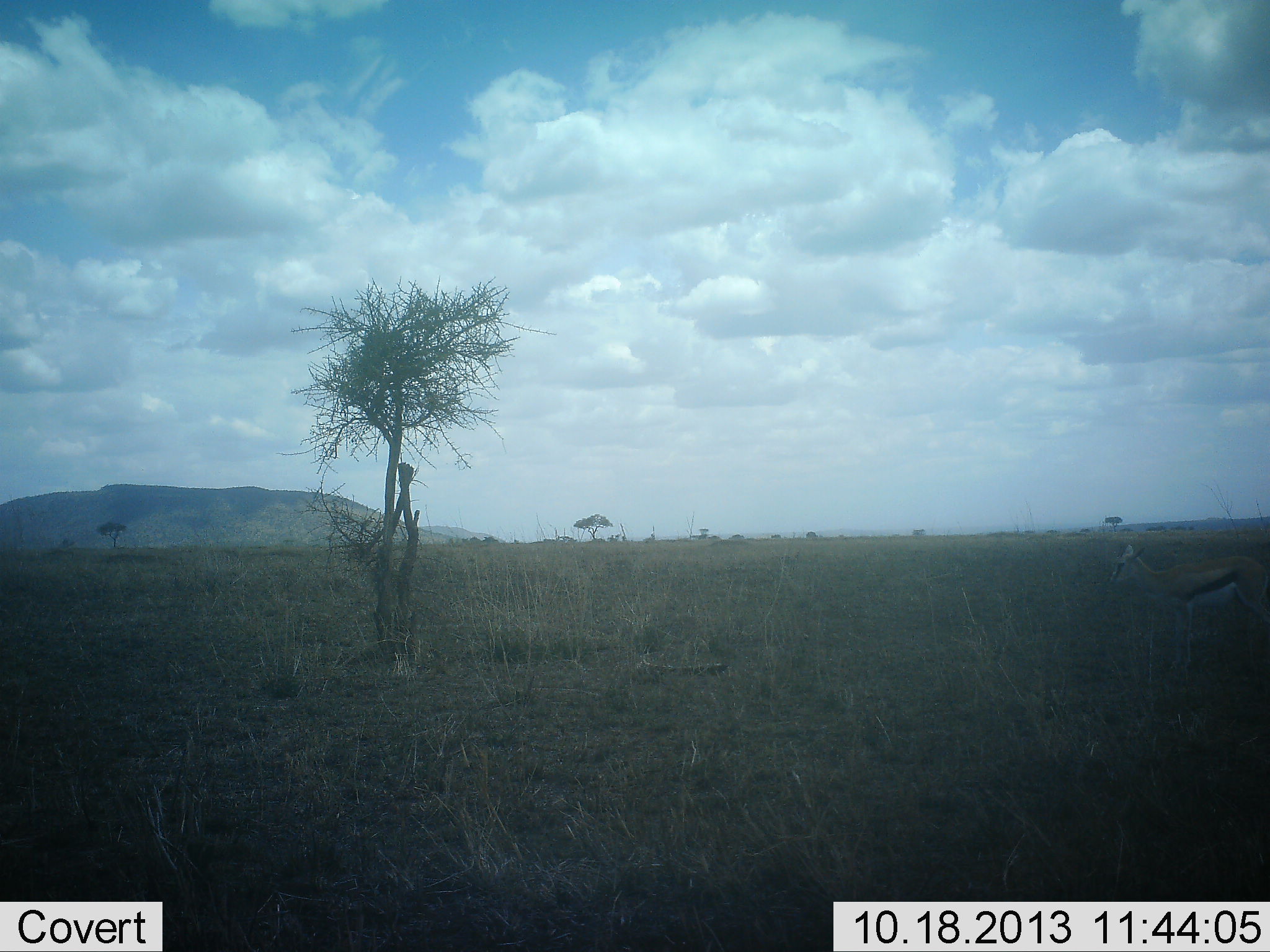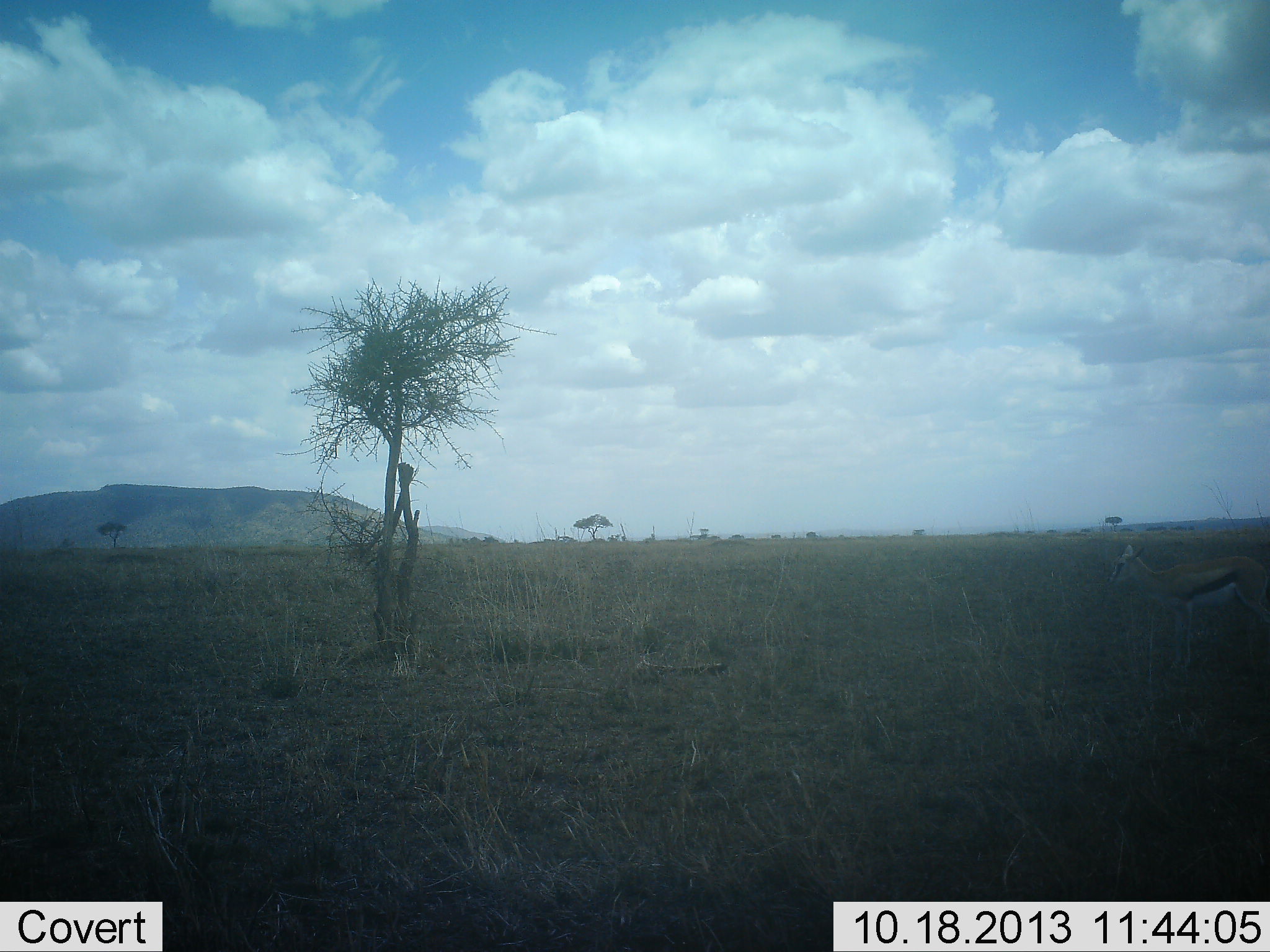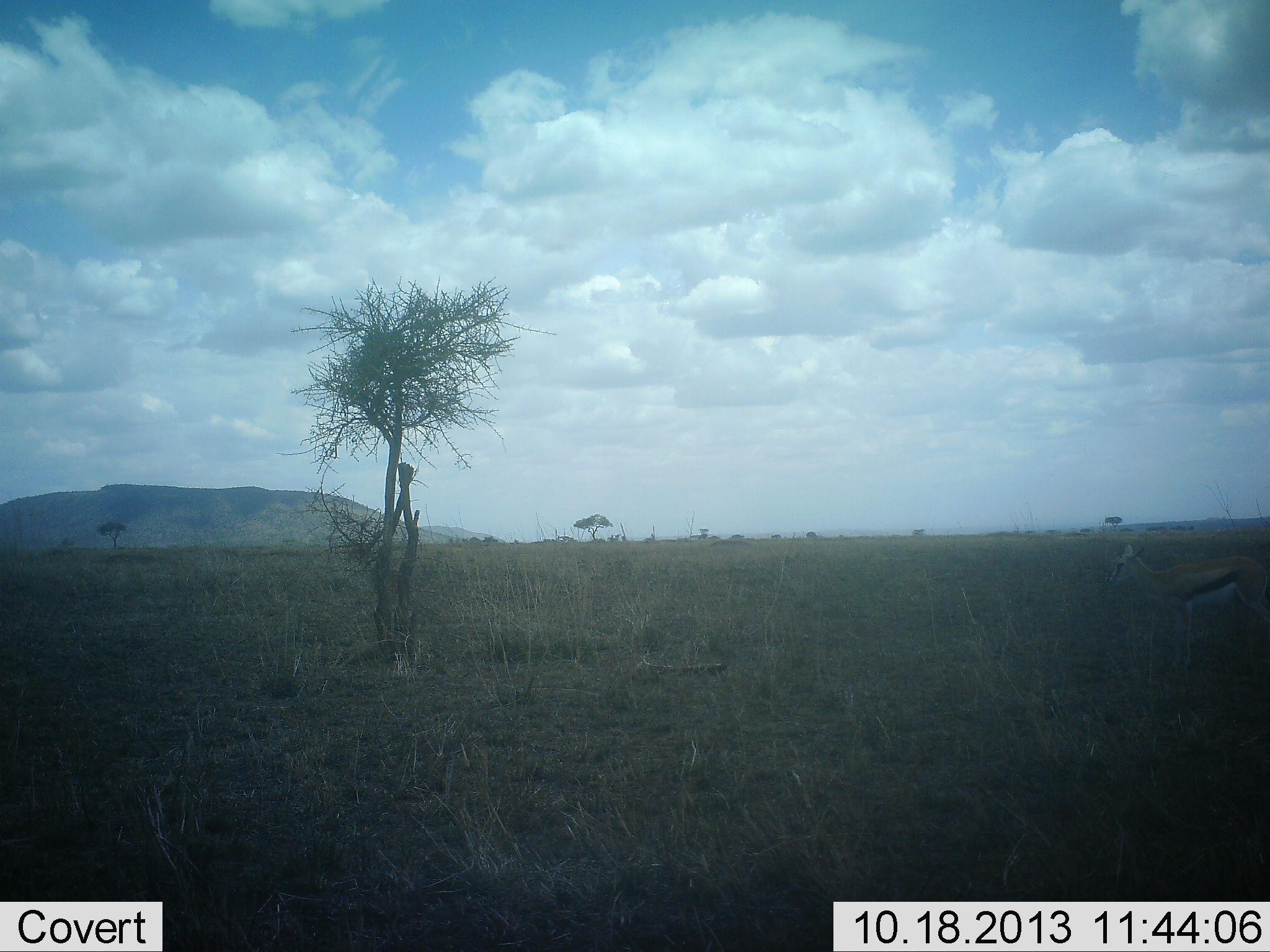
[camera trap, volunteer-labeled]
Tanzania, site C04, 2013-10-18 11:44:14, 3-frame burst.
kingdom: Animalia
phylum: Chordata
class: Mammalia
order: Artiodactyla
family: Bovidae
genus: Eudorcas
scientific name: Eudorcas thomsonii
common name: thomson's gazelle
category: gazellethomsons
Gazellethomsons (thomson's gazelle) (Eudorcas thomsonii), count 1. Behavior (volunteer vote fractions): standing 90%, resting 0%, moving 10%, interacting 0%. Young present (vote fraction): 0%. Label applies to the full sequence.